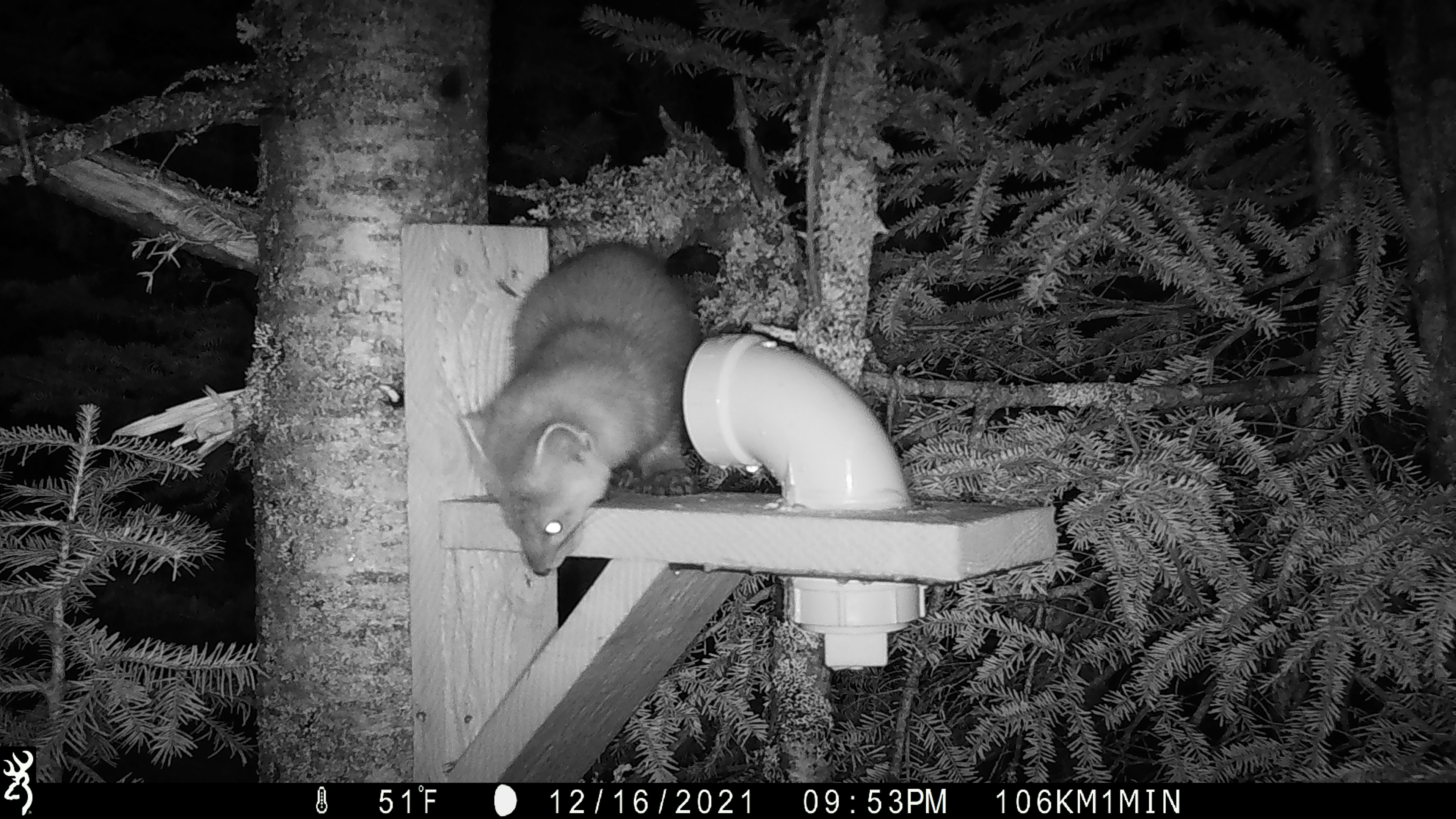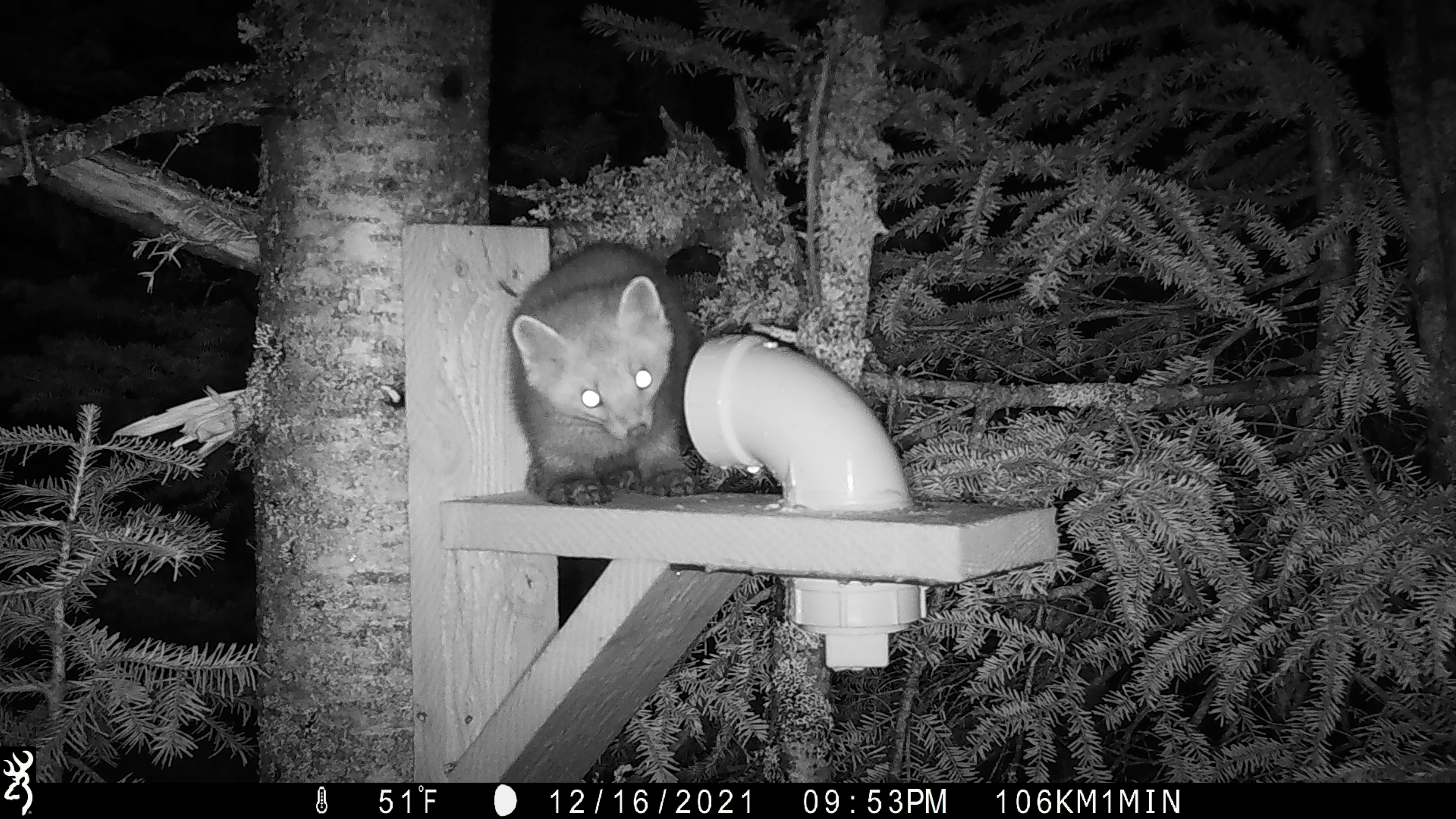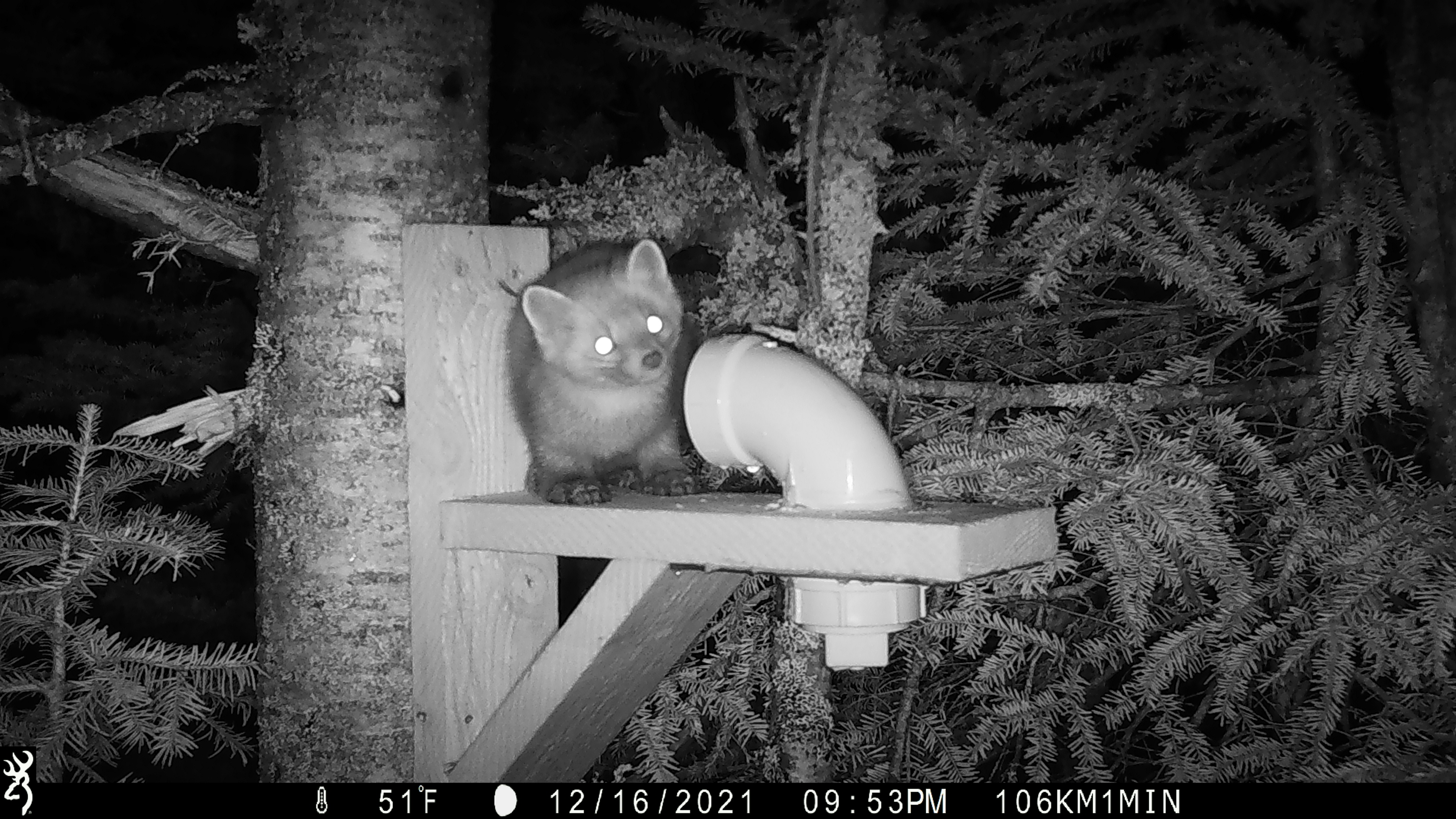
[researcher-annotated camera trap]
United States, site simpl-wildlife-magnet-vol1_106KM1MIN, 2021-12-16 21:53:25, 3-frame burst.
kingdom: Animalia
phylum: Chordata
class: Mammalia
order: Carnivora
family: Mustelidae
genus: Martes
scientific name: Martes americana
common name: american marten